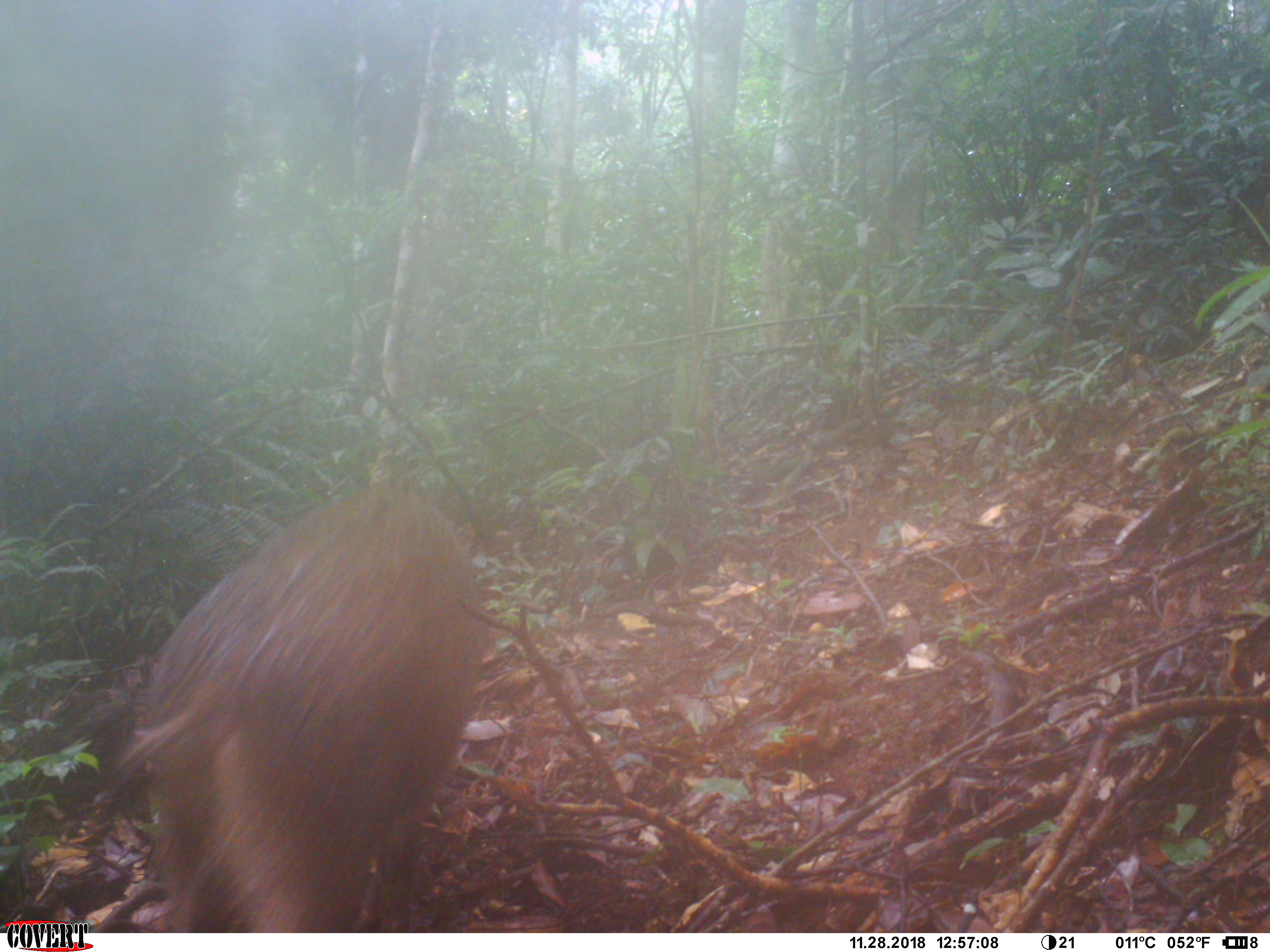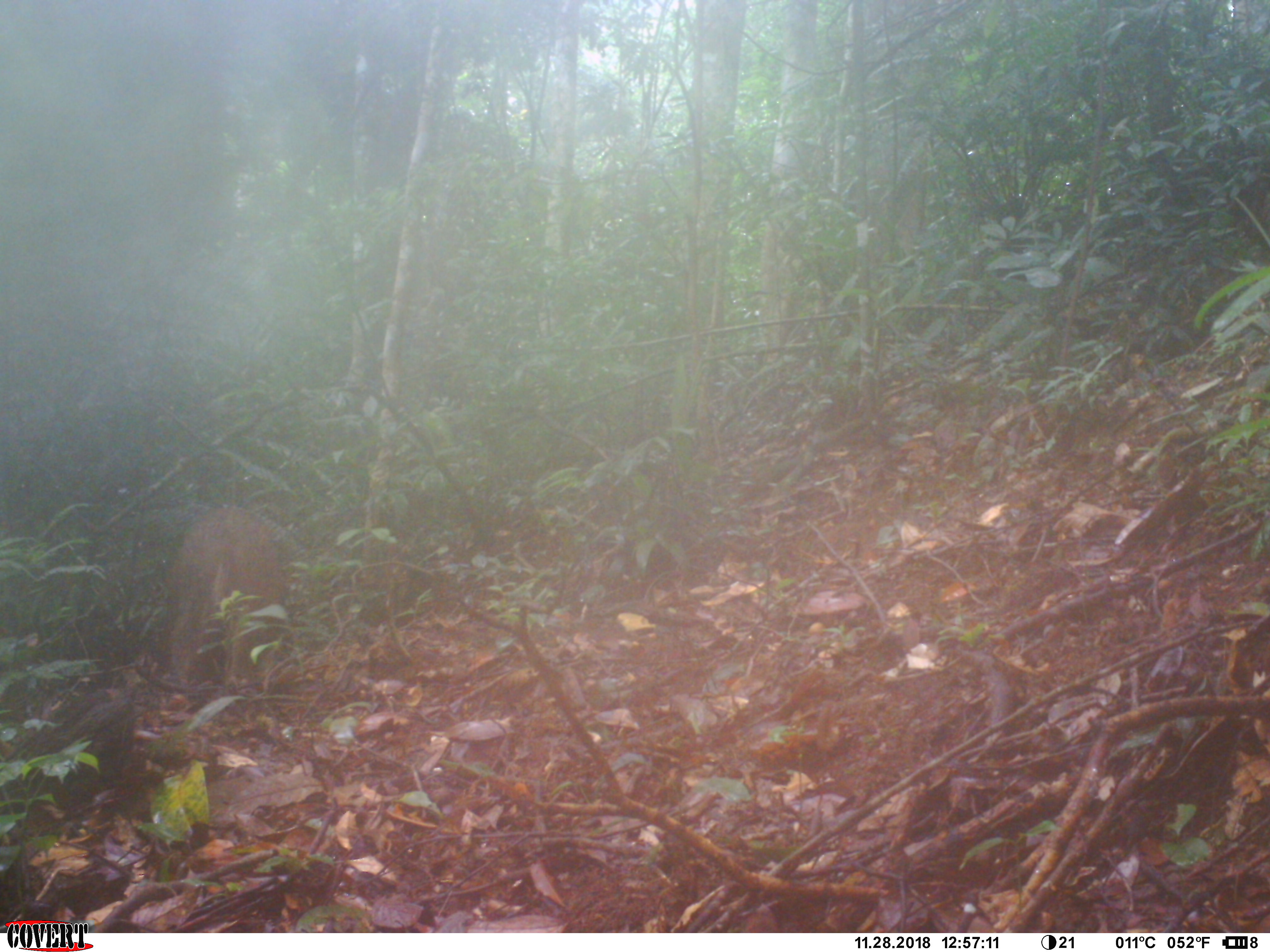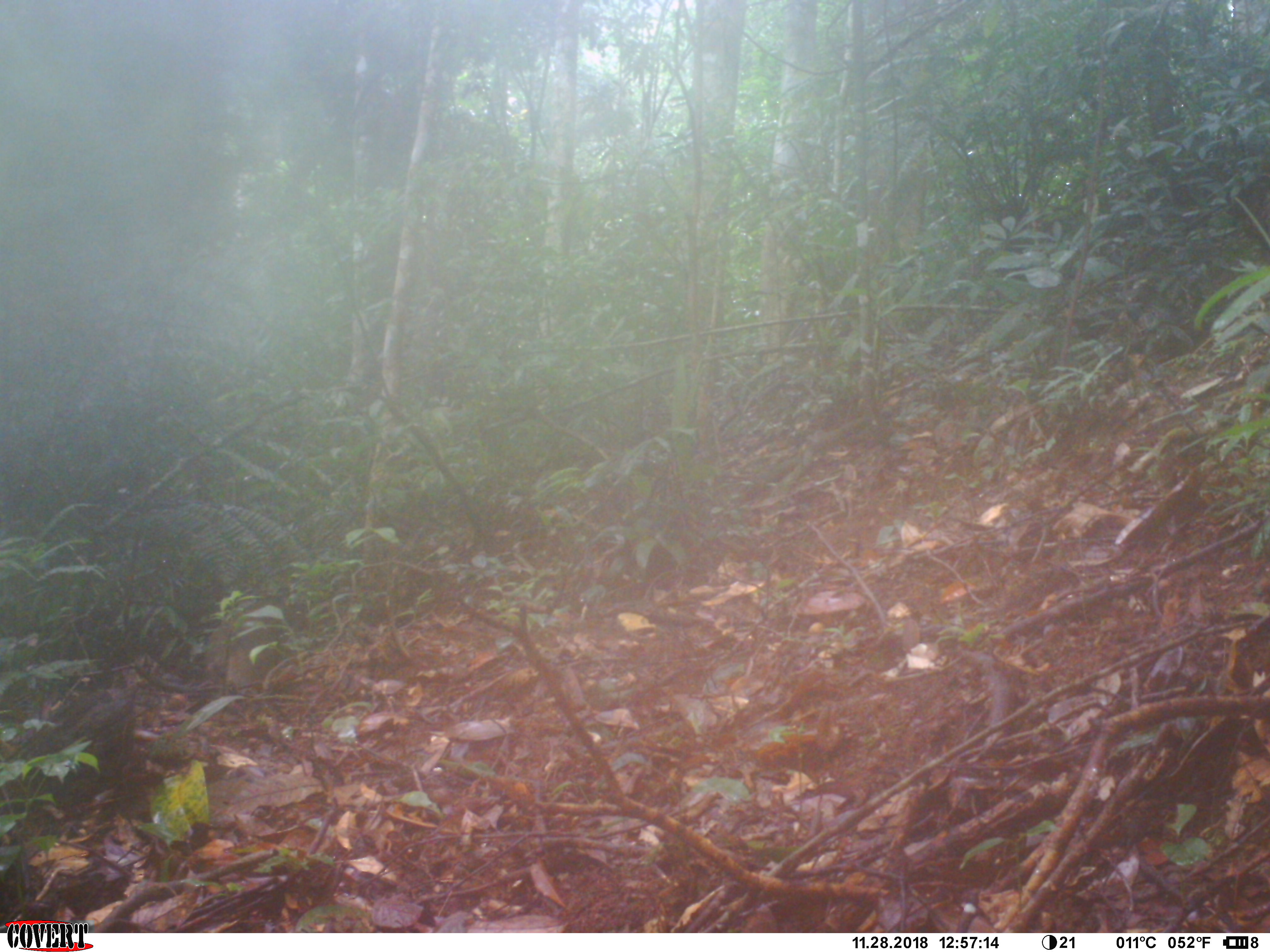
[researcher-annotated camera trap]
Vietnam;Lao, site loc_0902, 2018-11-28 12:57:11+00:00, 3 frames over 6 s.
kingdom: Animalia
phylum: Chordata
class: Mammalia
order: Artiodactyla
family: Suidae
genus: Sus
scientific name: Sus scrofa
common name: eurasian wild pig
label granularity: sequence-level